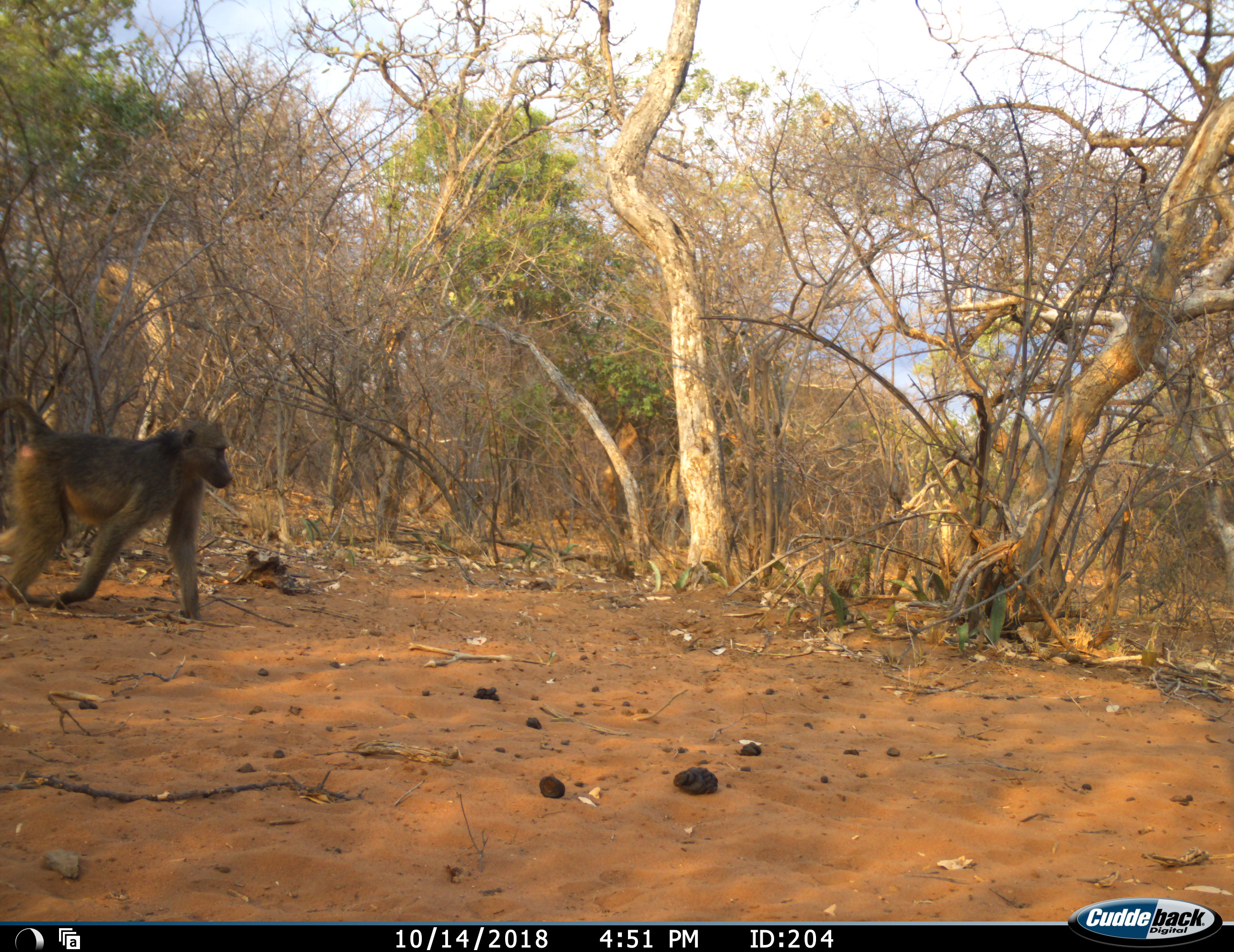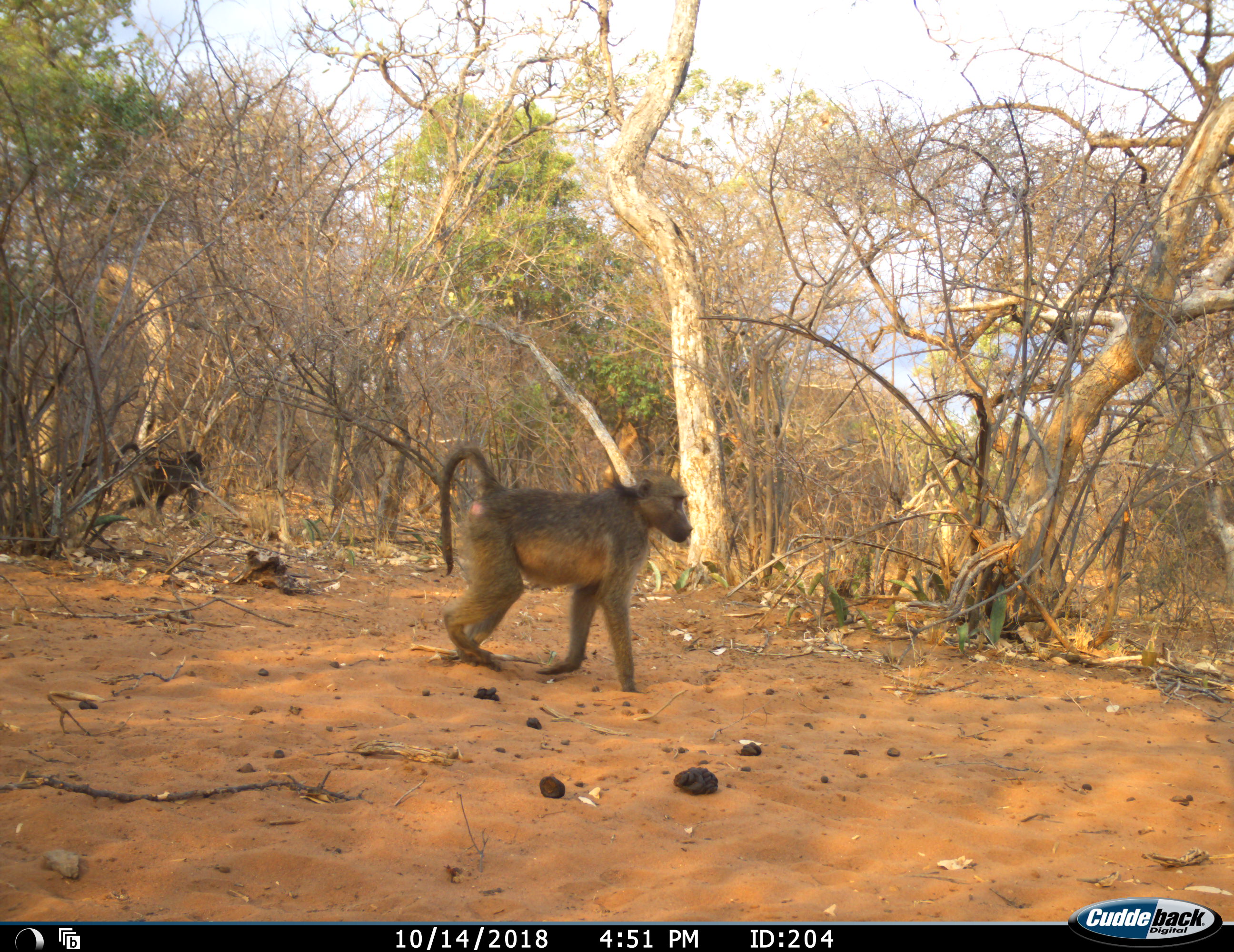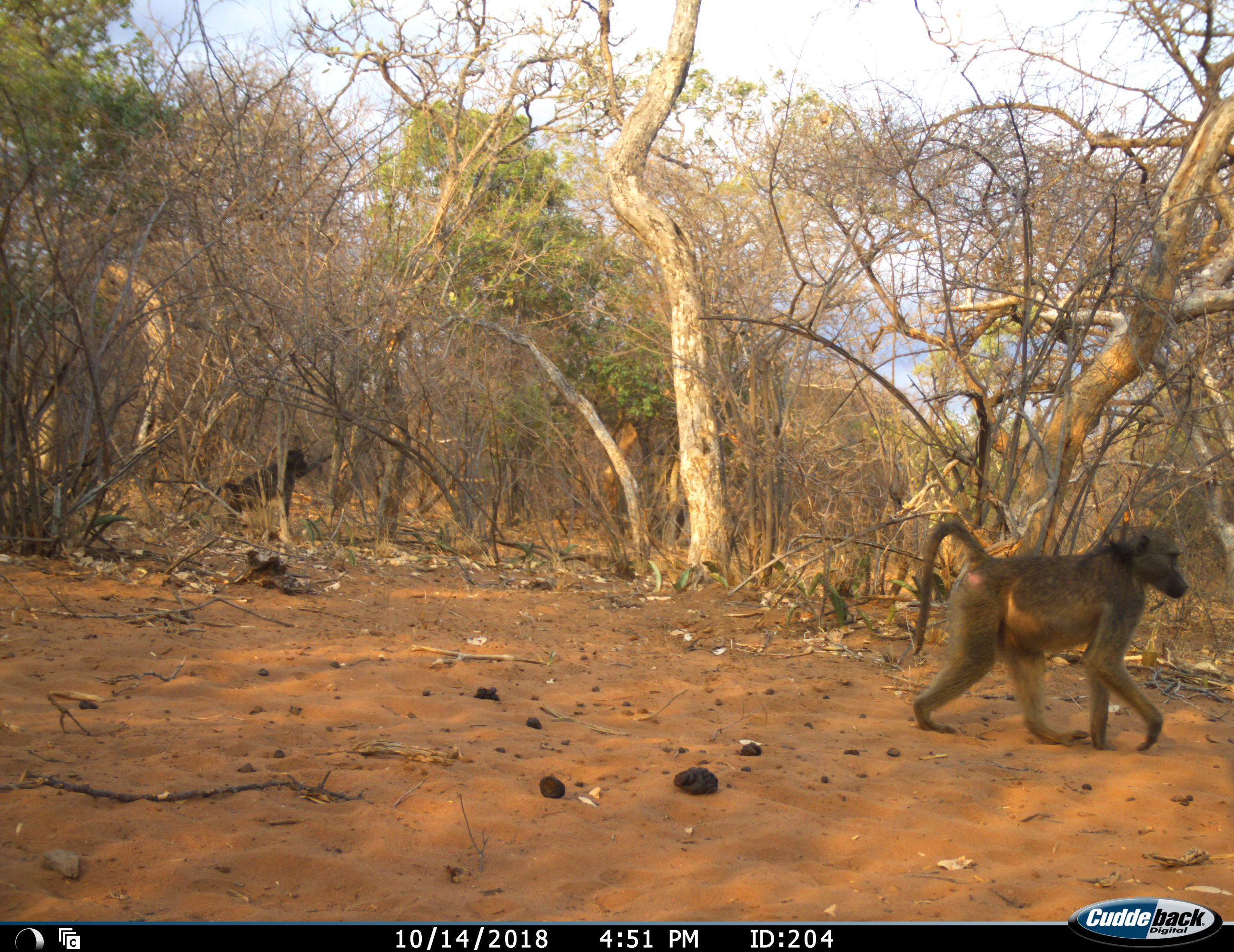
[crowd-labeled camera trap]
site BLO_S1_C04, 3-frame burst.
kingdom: Animalia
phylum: Chordata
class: Mammalia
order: Primates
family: Cercopithecidae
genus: Papio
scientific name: Papio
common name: baboon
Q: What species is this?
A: Baboon (Papio).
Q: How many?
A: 2.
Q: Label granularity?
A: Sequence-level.